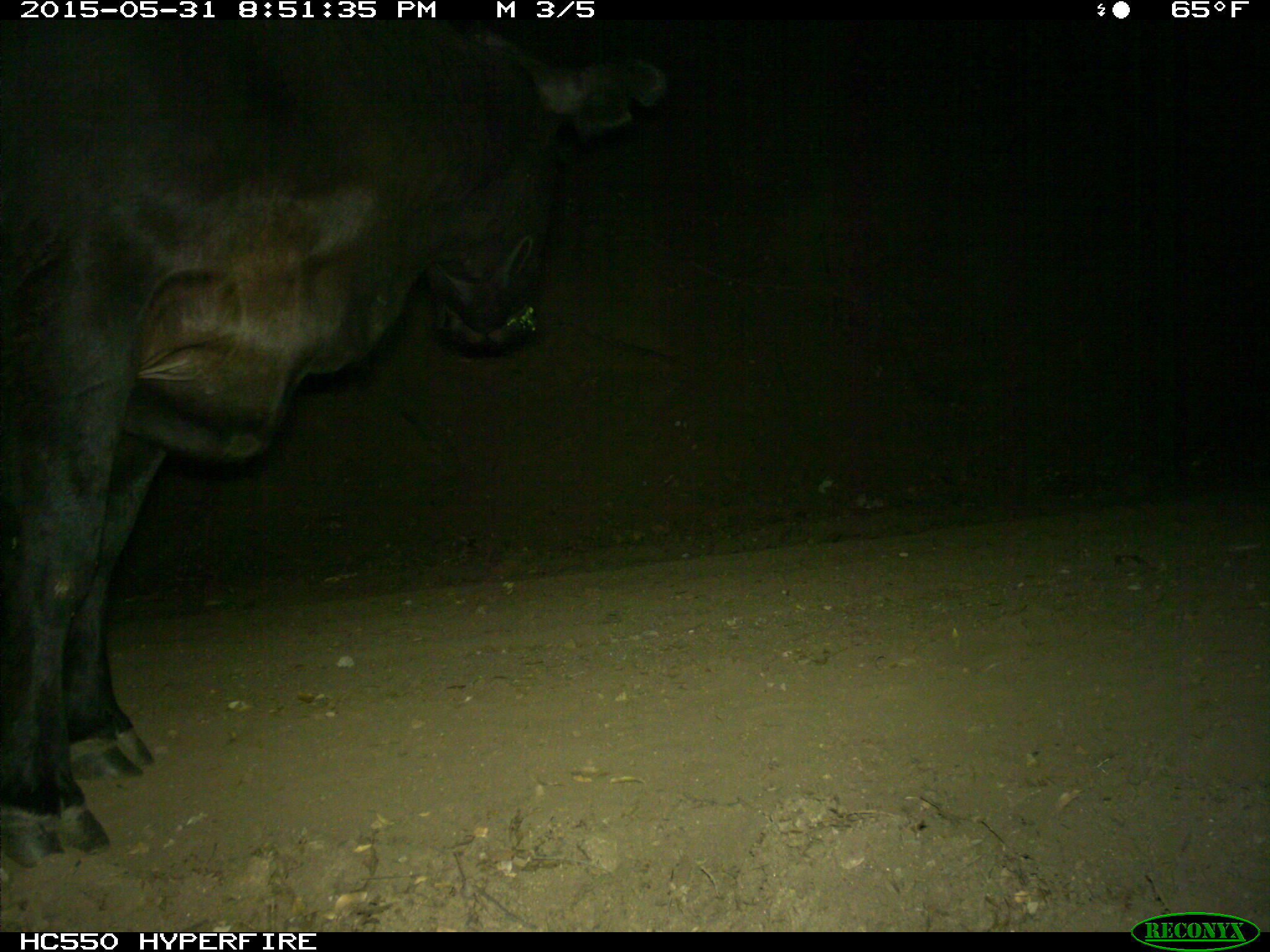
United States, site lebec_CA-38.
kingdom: Animalia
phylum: Chordata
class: Mammalia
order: Artiodactyla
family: Bovidae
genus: Bos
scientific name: Bos taurus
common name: domestic cow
Bos taurus (domestic cow).